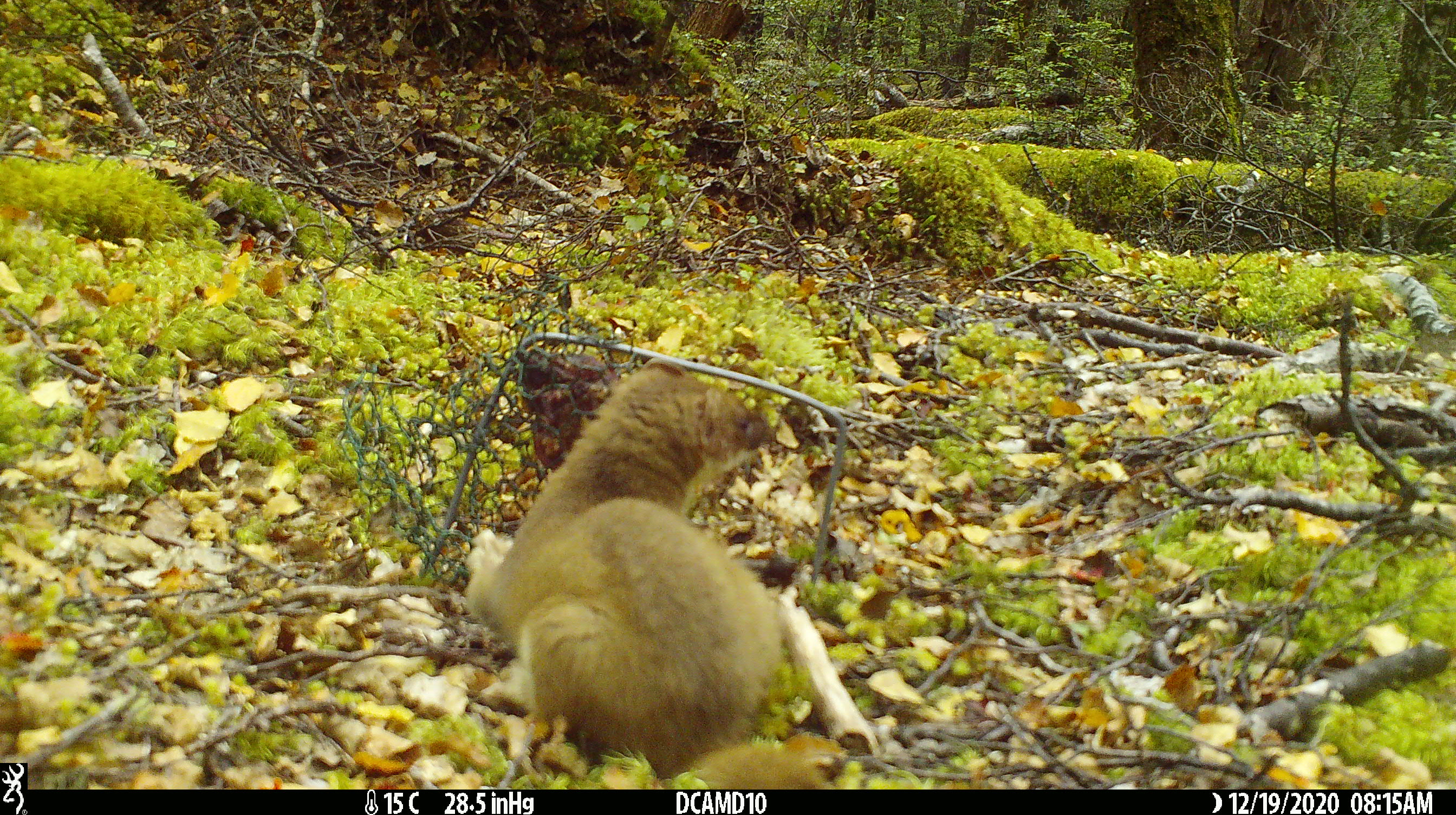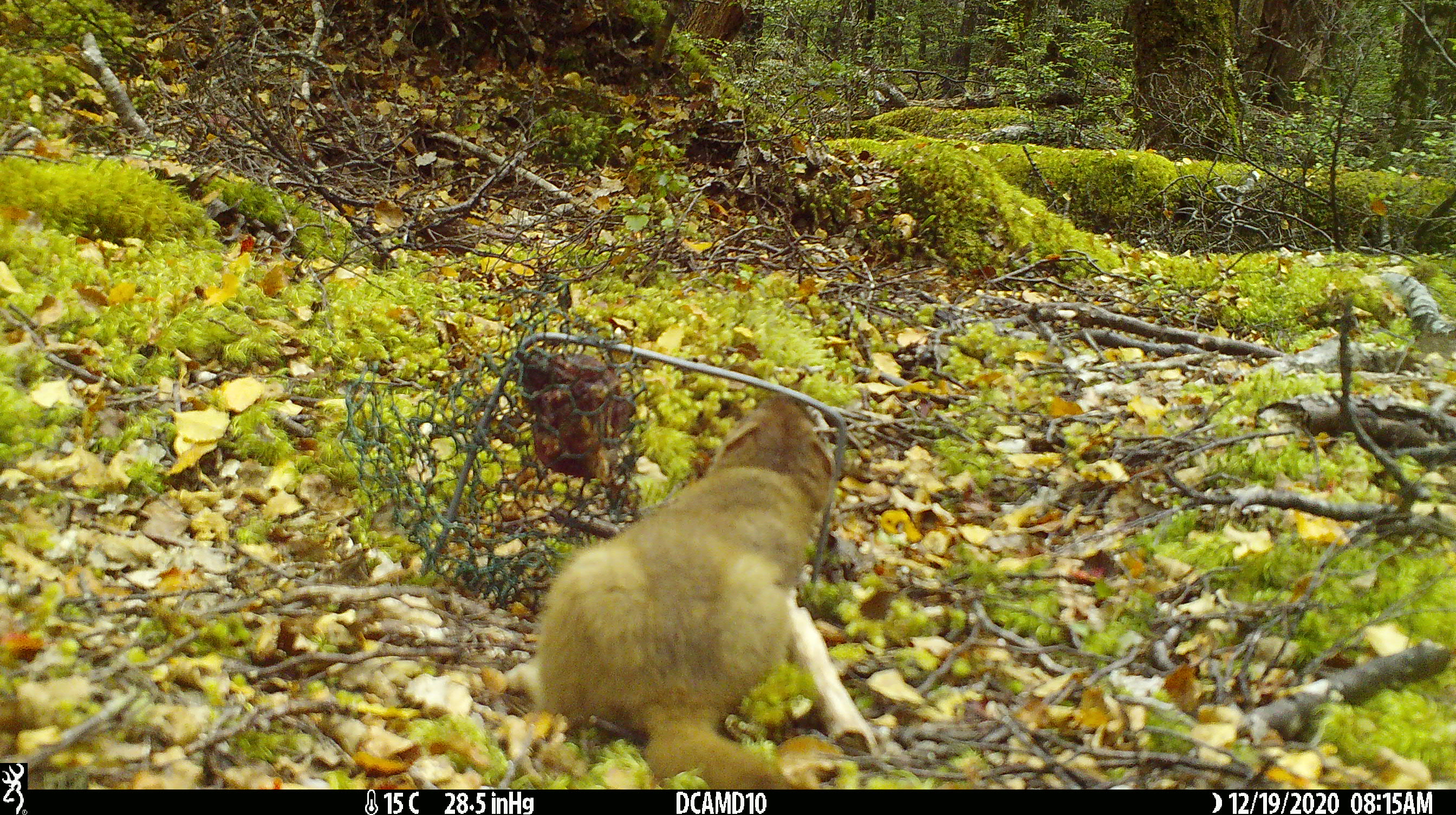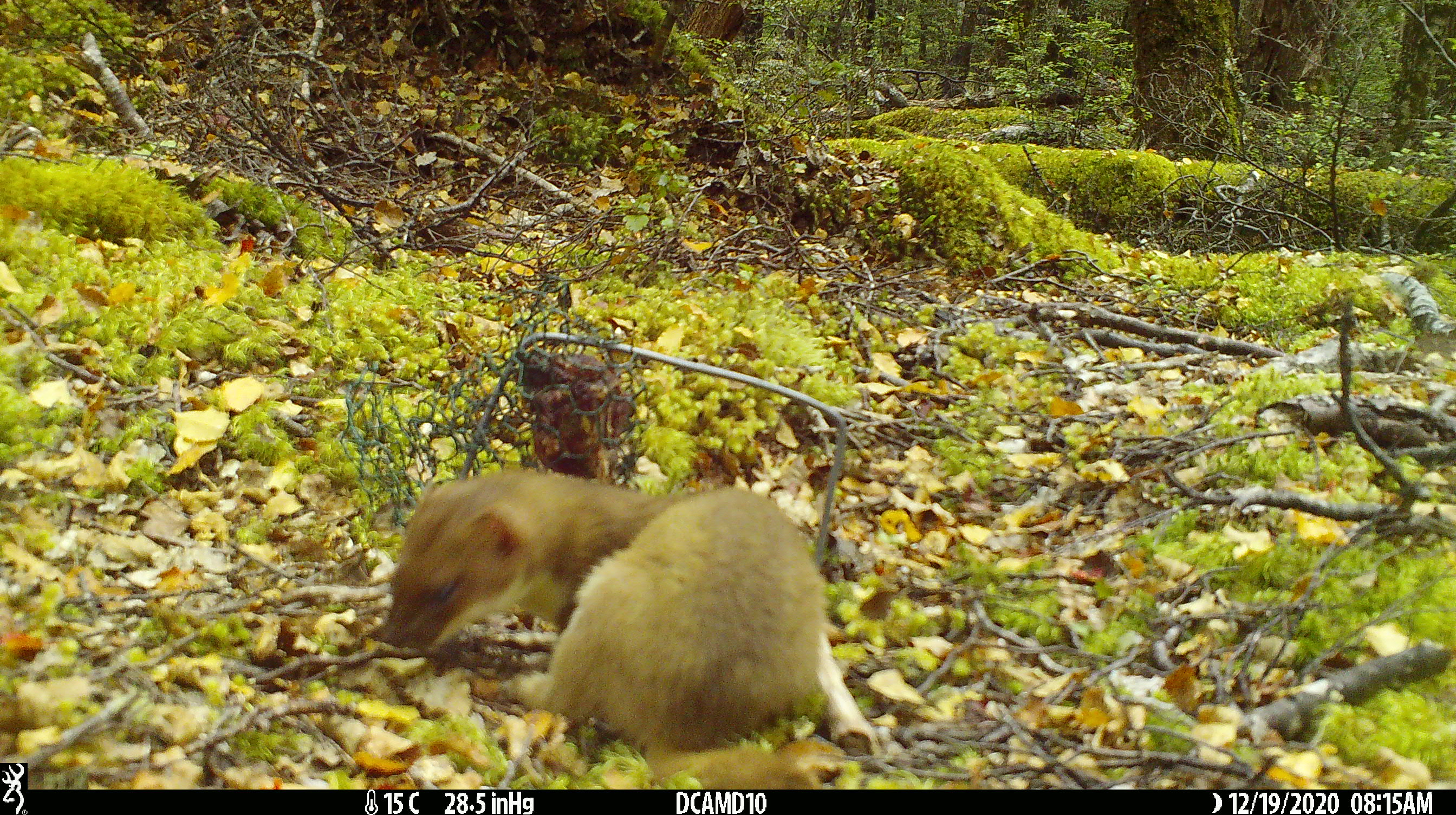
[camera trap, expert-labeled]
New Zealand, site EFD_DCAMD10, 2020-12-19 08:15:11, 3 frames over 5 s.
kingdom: Animalia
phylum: Chordata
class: Mammalia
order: Carnivora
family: Mustelidae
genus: Mustela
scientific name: Mustela erminea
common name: stoat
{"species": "stoat (Mustela erminea)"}